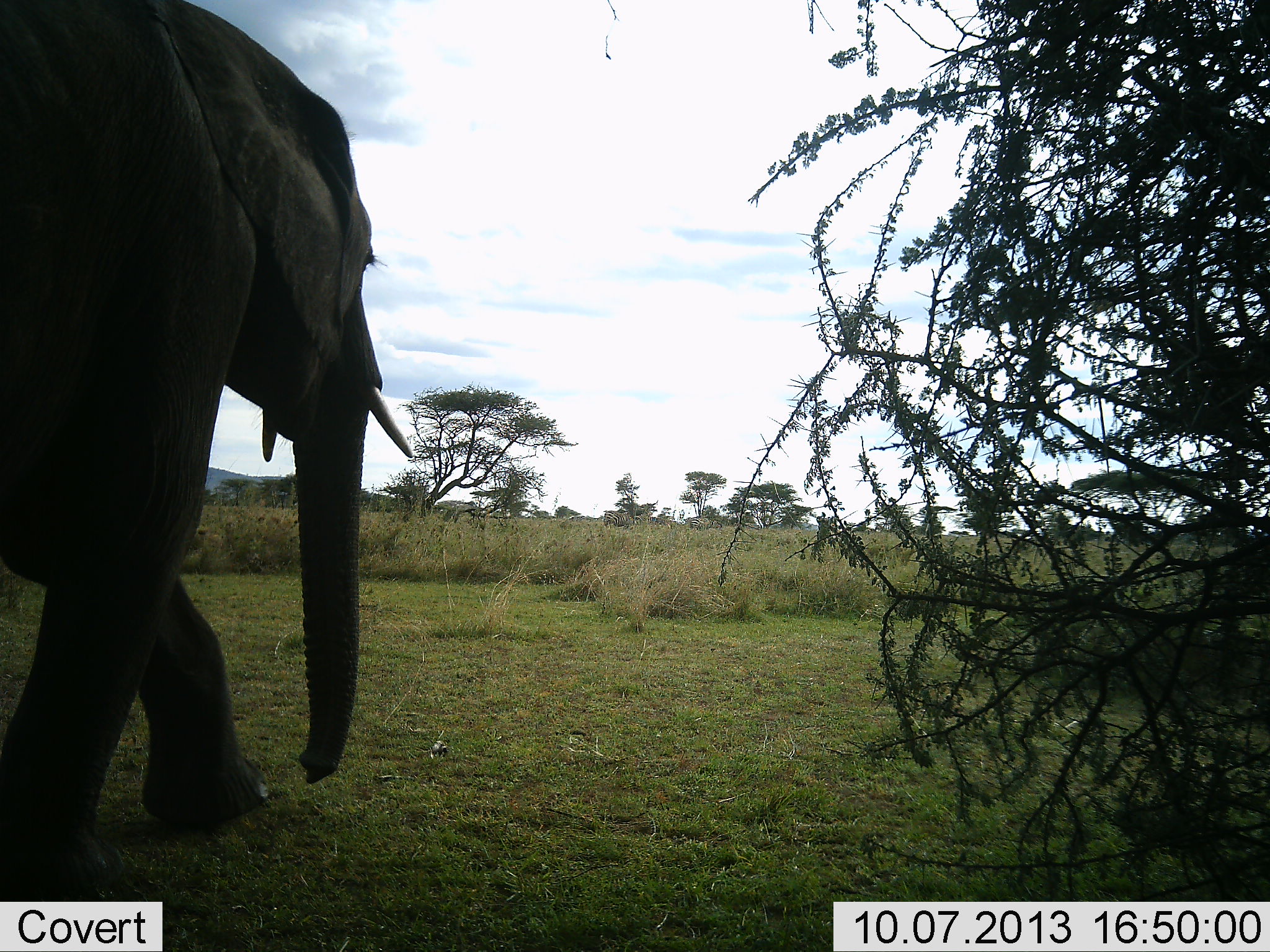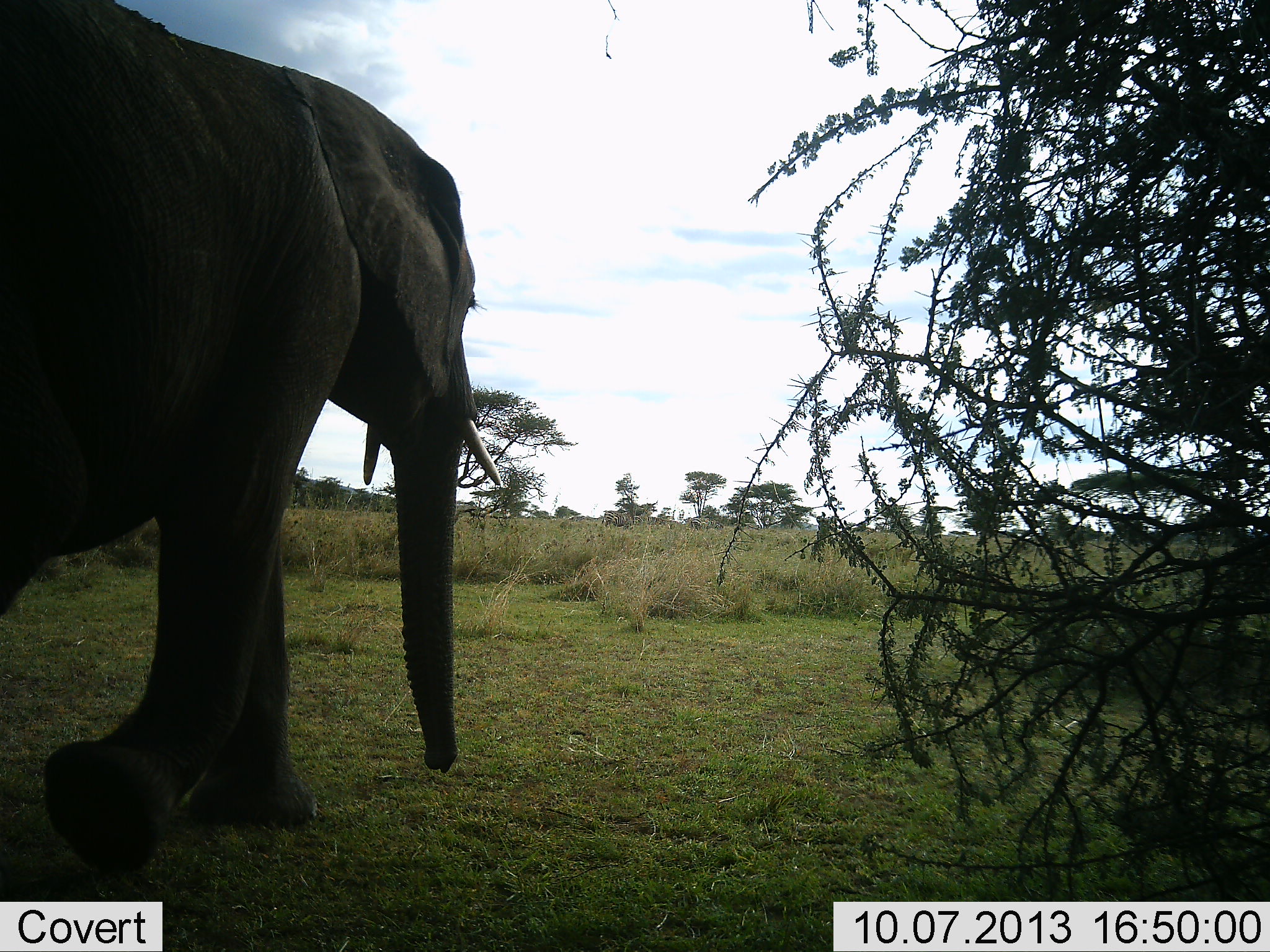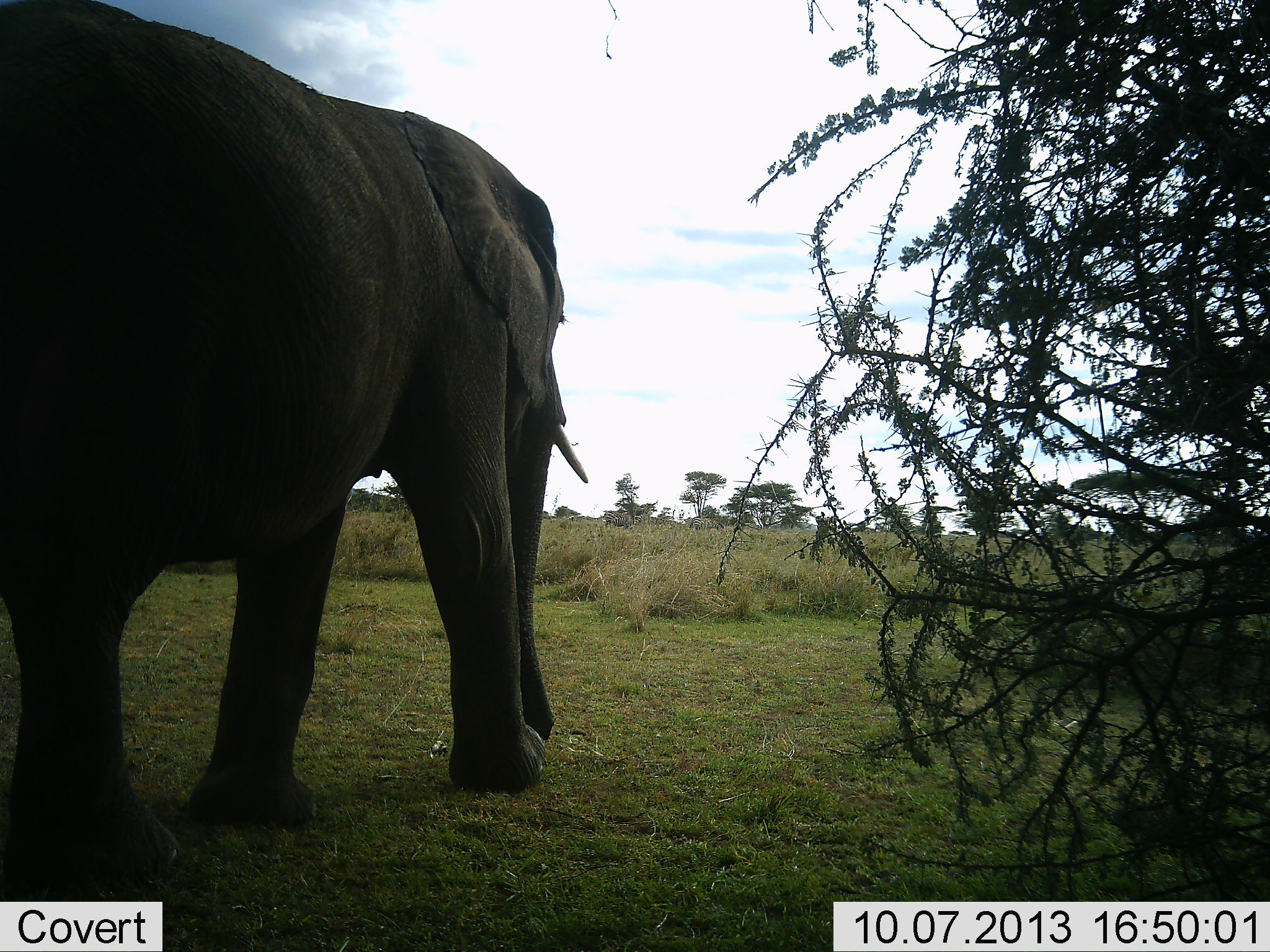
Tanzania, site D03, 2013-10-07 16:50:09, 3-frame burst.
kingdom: Animalia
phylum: Chordata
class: Mammalia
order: Proboscidea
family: Elephantidae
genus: Loxodonta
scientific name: Loxodonta africana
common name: african bush elephant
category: elephant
Elephant (african bush elephant) (Loxodonta africana), count 1. Behavior (volunteer vote fractions): standing 0%, resting 0%, moving 100%, interacting 0%. Young present (vote fraction): 0%. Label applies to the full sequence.